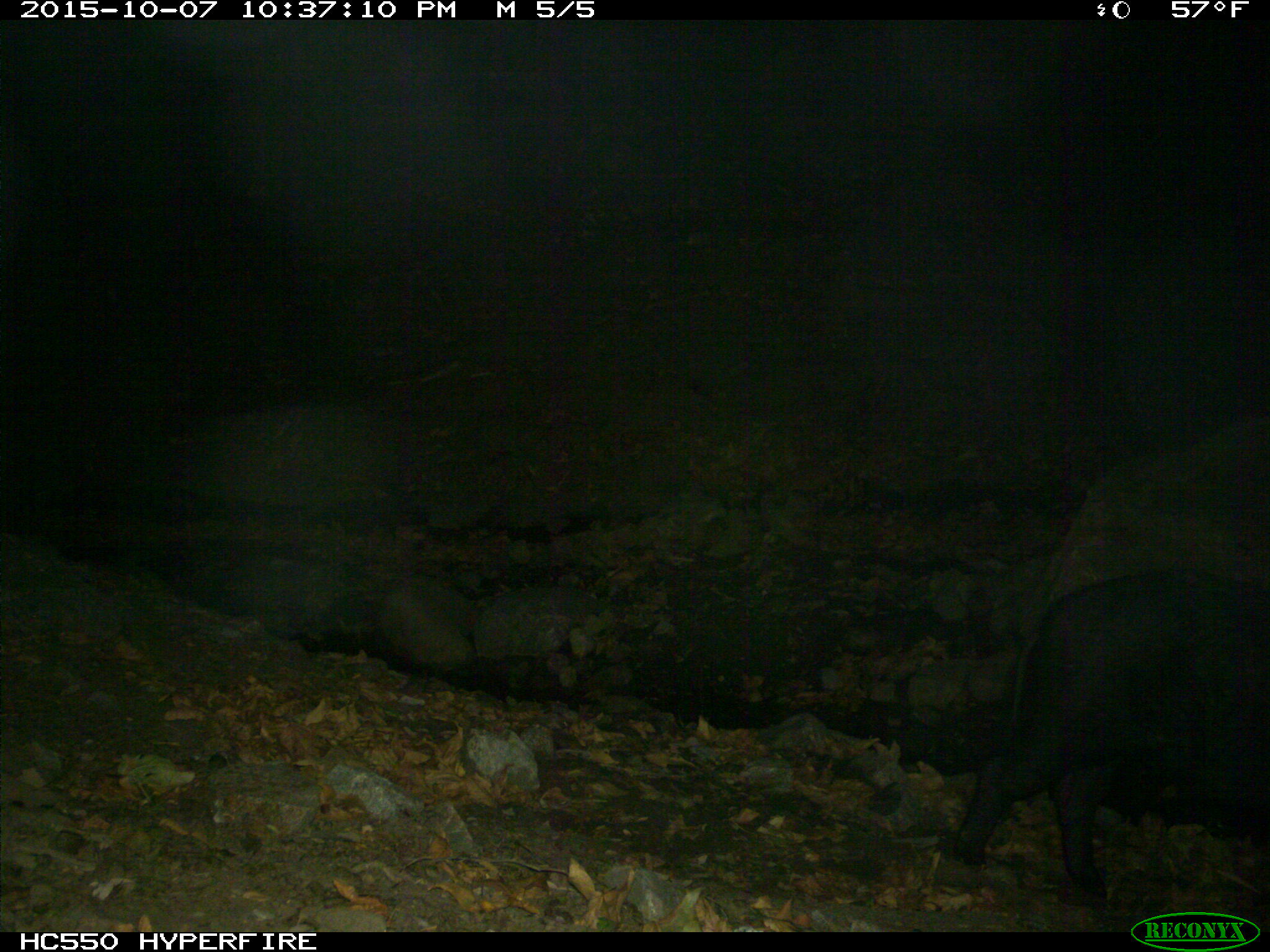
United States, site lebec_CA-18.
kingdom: Animalia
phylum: Chordata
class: Mammalia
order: Artiodactyla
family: Suidae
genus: Sus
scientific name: Sus scrofa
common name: wild boar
Sus scrofa (wild boar).